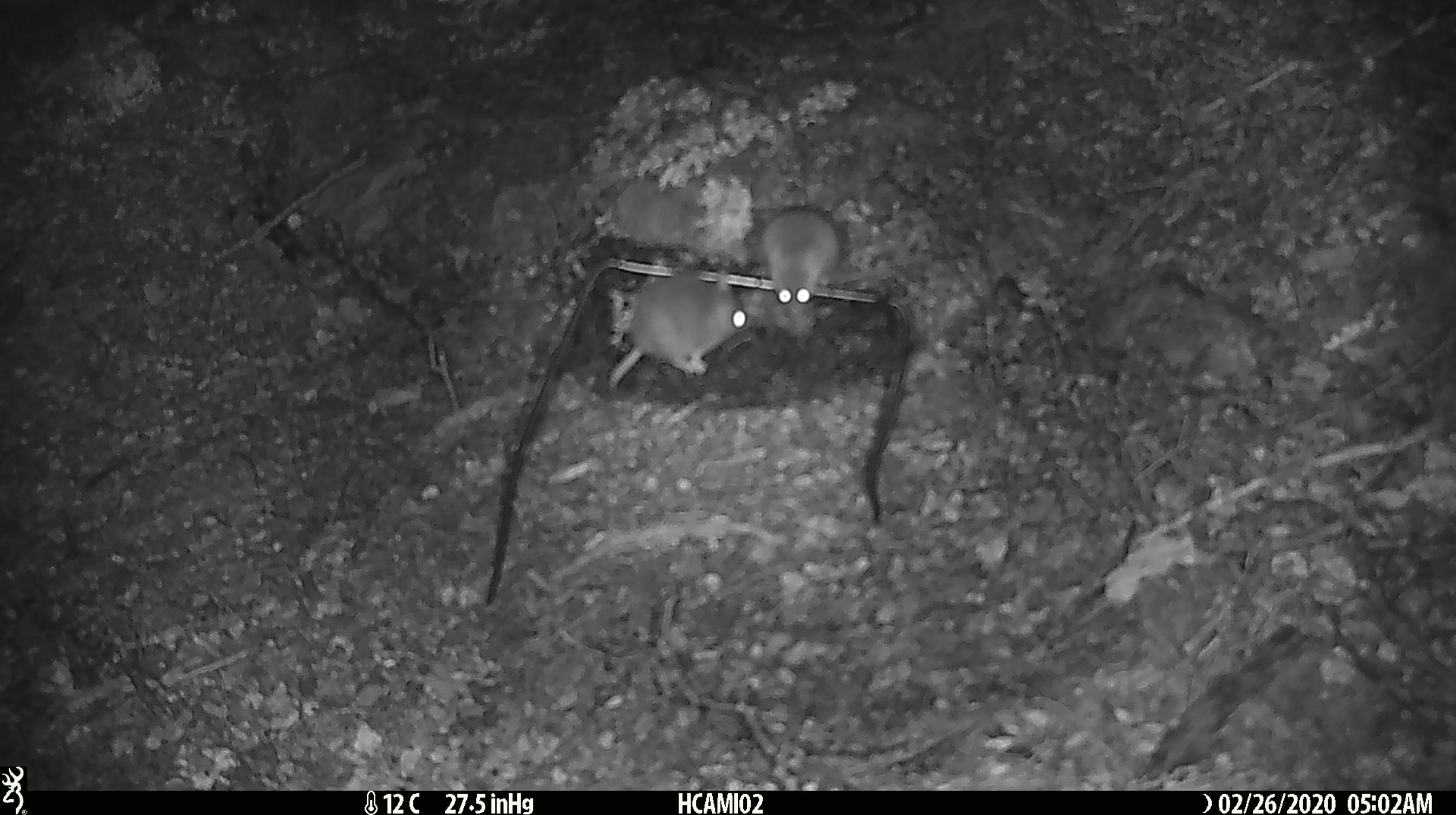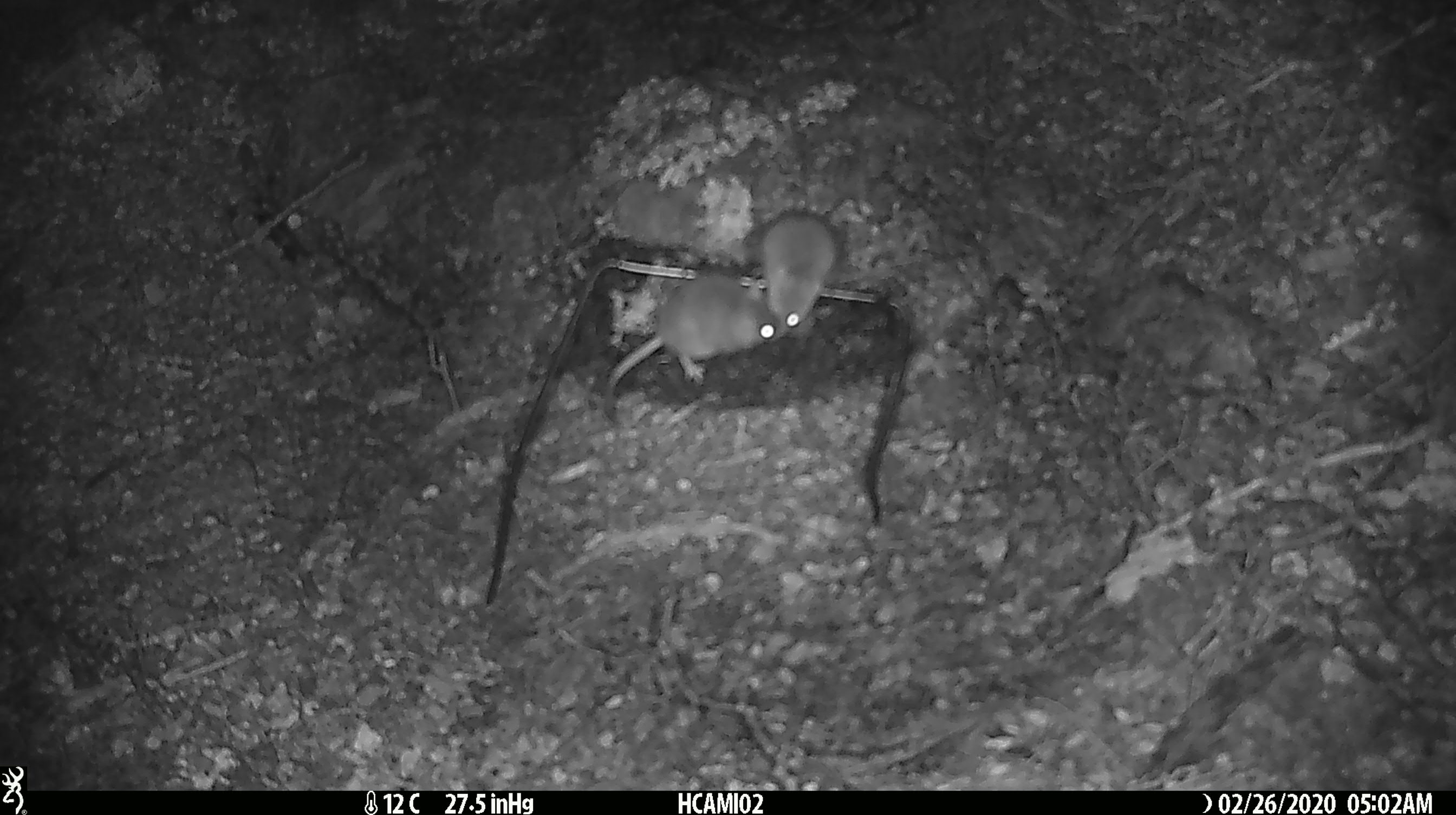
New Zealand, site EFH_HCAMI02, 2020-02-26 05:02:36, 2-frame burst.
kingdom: Animalia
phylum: Chordata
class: Mammalia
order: Rodentia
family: Muridae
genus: Mus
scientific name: Mus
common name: mouse